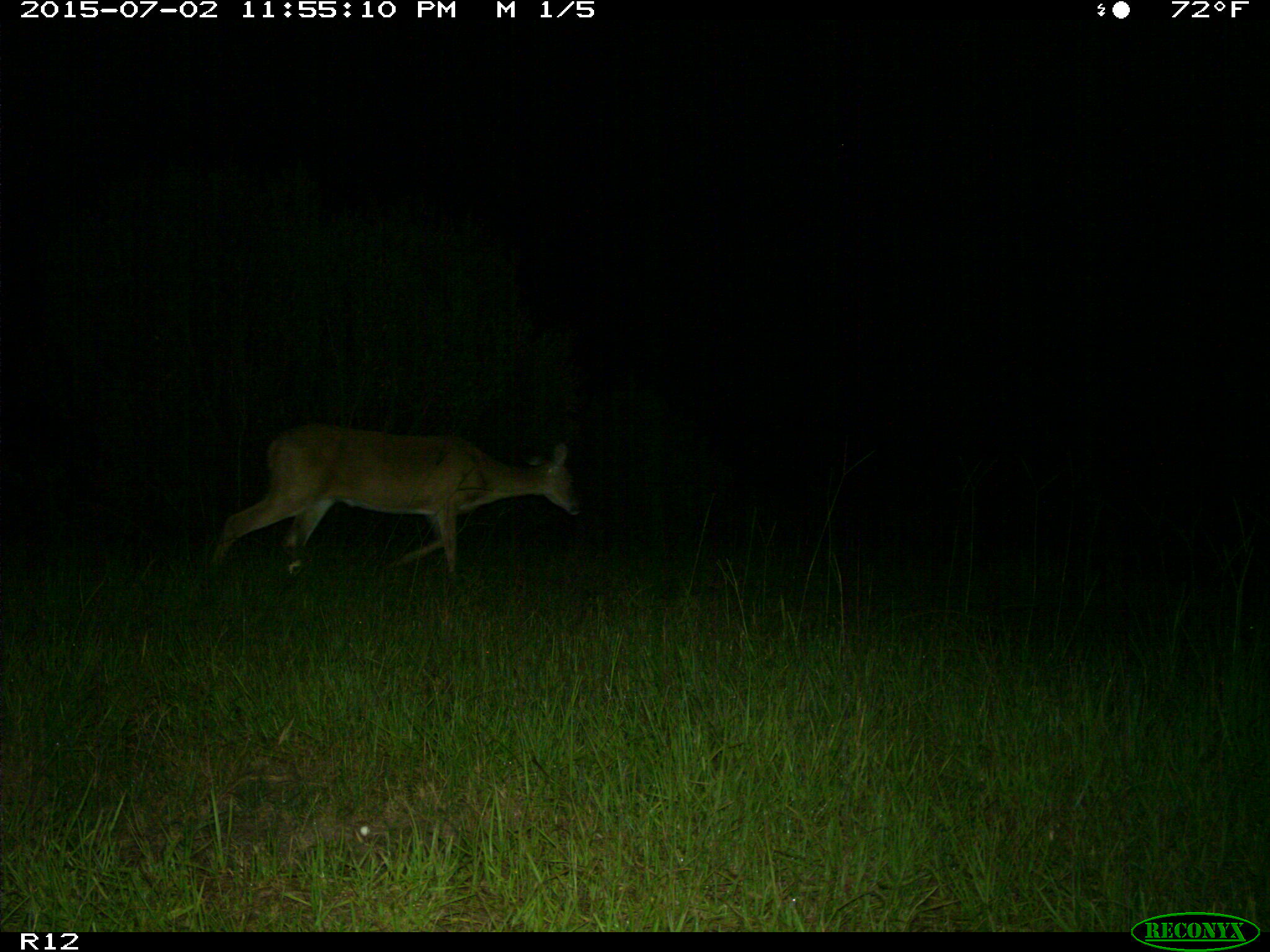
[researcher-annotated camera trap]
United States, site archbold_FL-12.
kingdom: Animalia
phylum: Chordata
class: Mammalia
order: Artiodactyla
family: Cervidae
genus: Odocoileus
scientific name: Odocoileus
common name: deer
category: unidentified deer